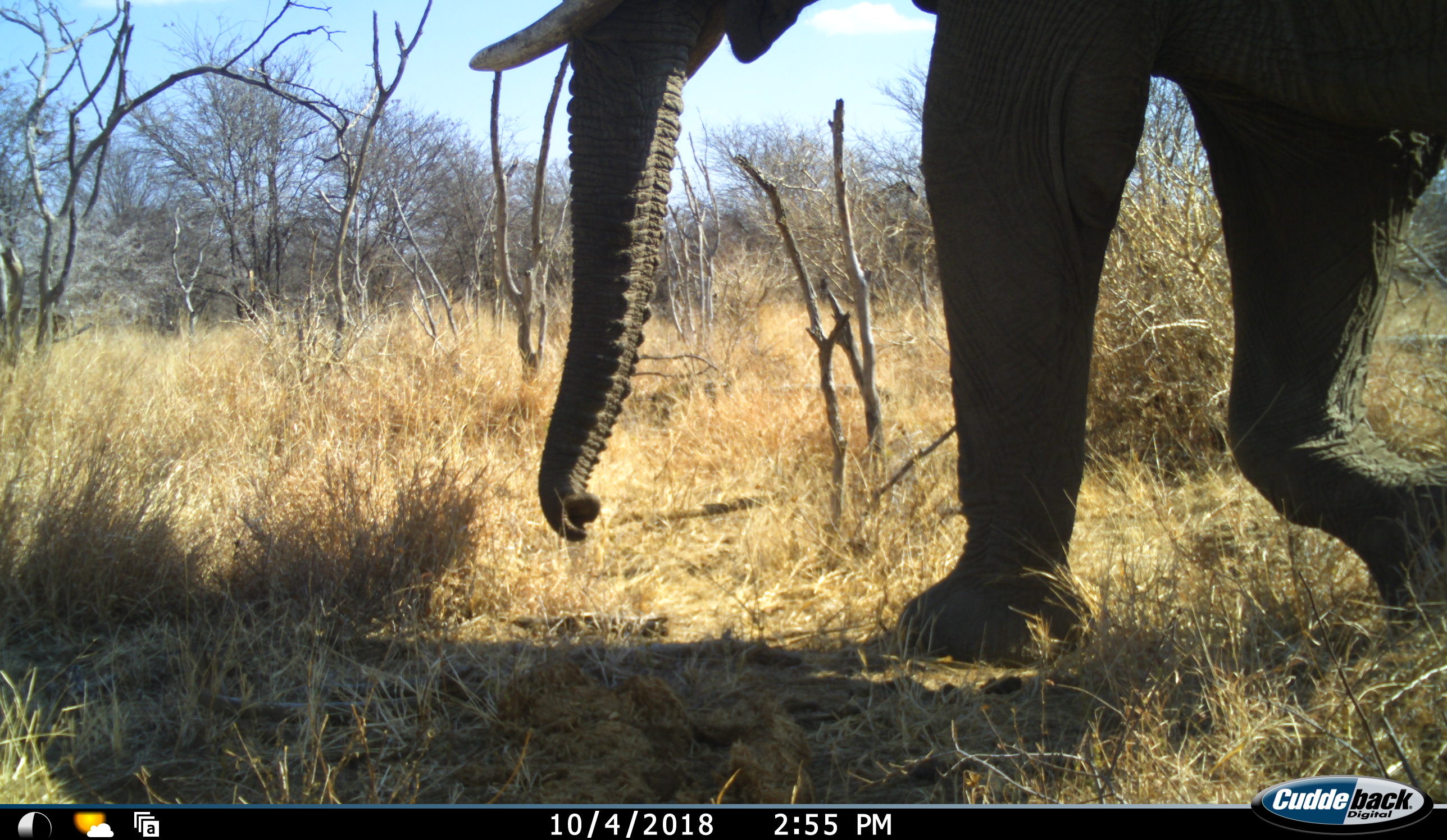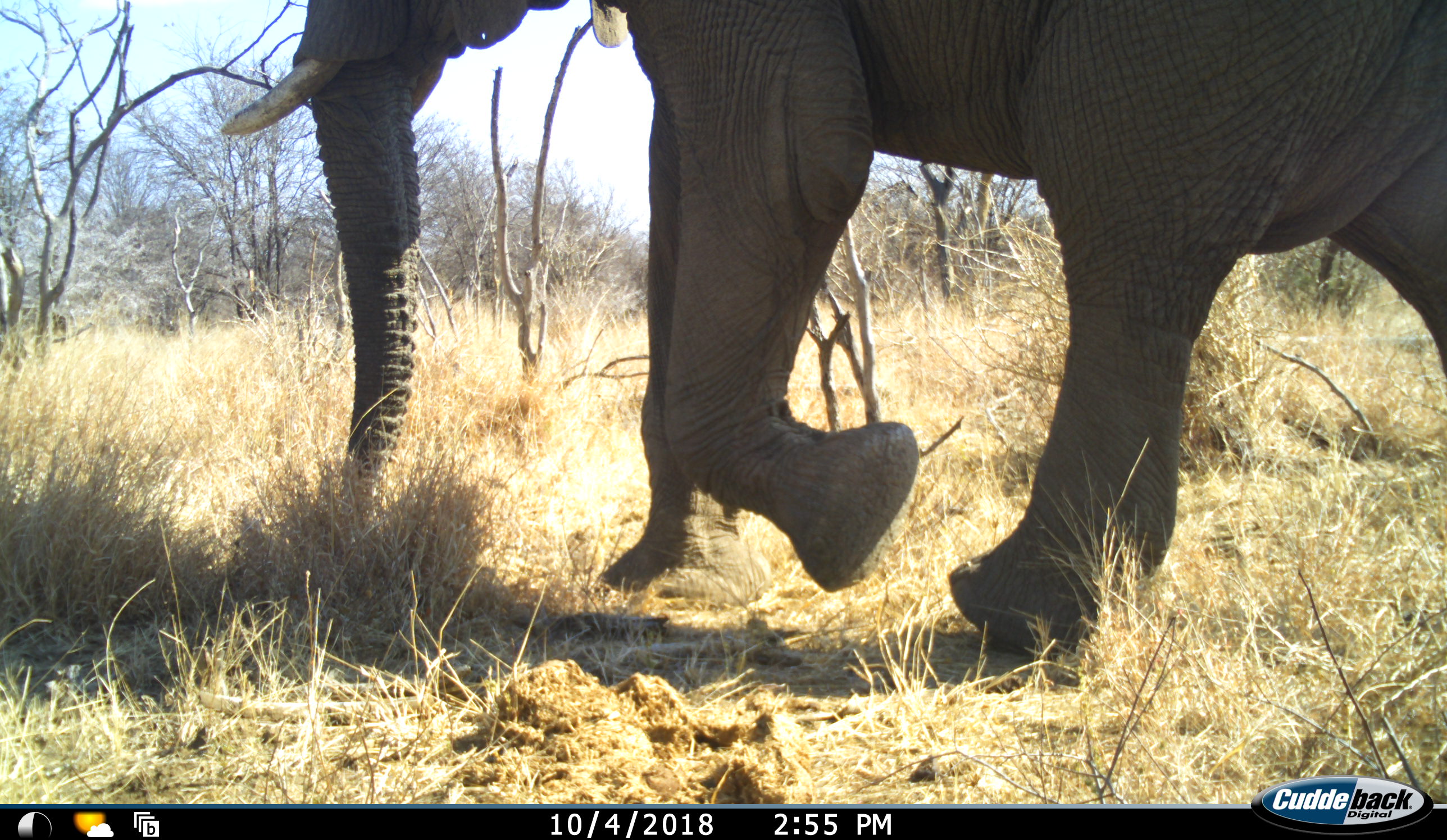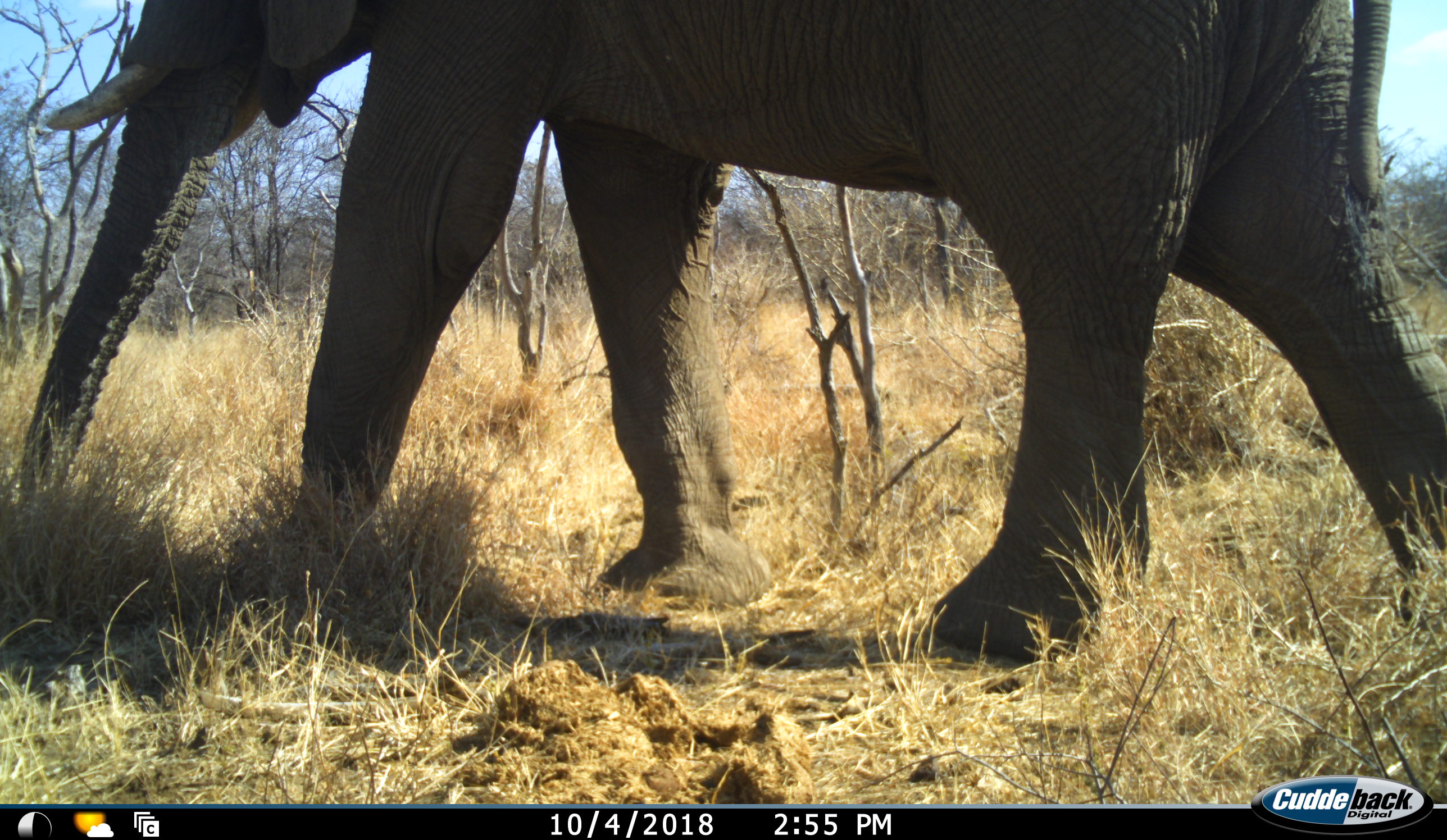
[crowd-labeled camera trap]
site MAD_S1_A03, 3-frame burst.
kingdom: Animalia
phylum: Chordata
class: Mammalia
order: Proboscidea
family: Elephantidae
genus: Loxodonta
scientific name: Loxodonta africana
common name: african bush elephant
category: elephant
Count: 1.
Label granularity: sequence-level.